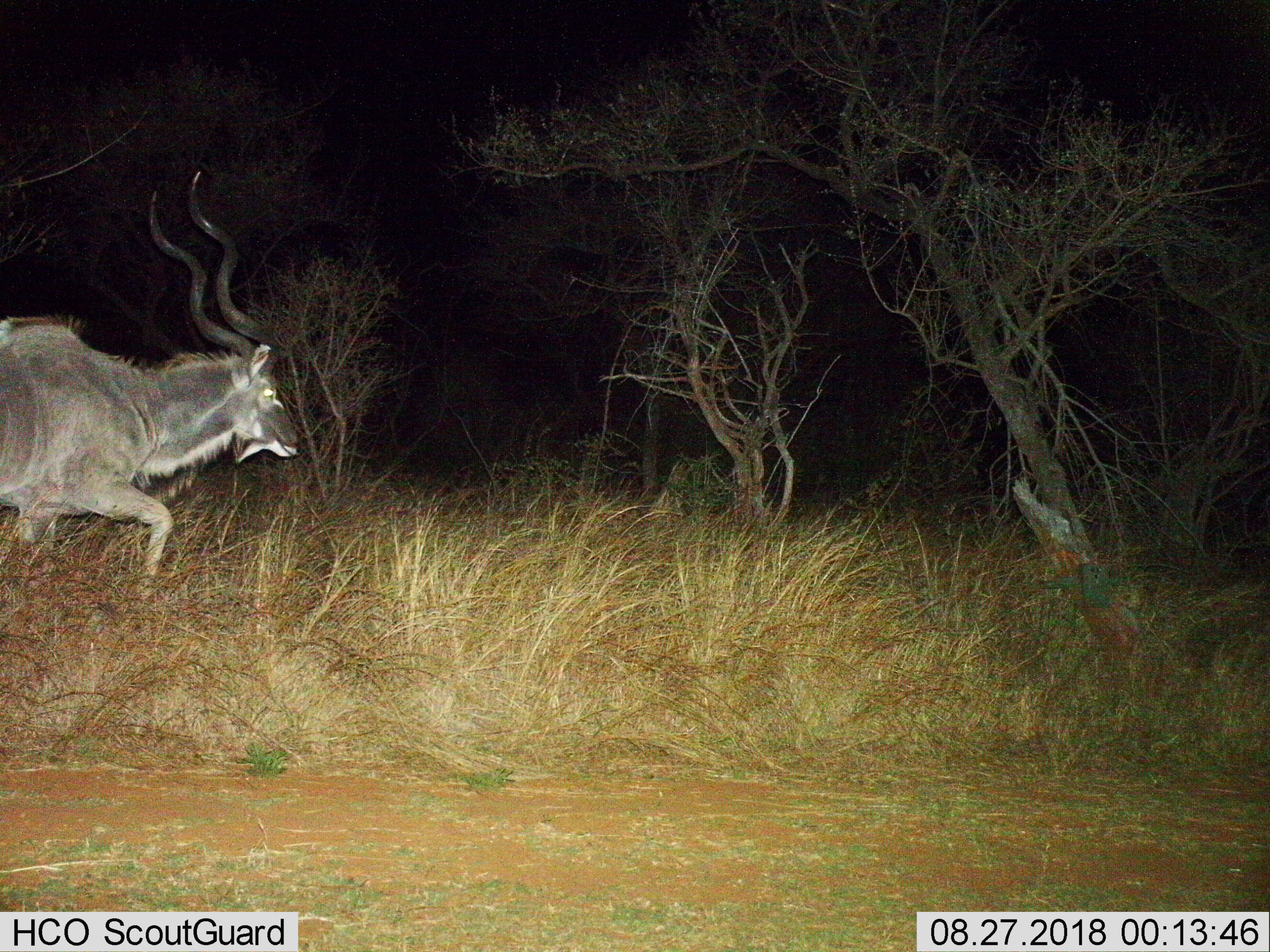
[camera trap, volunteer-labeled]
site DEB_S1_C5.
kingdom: Animalia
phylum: Chordata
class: Mammalia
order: Artiodactyla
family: Bovidae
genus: Tragelaphus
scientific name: Tragelaphus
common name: kudu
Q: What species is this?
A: Kudu (Tragelaphus).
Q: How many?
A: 1.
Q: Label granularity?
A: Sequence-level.